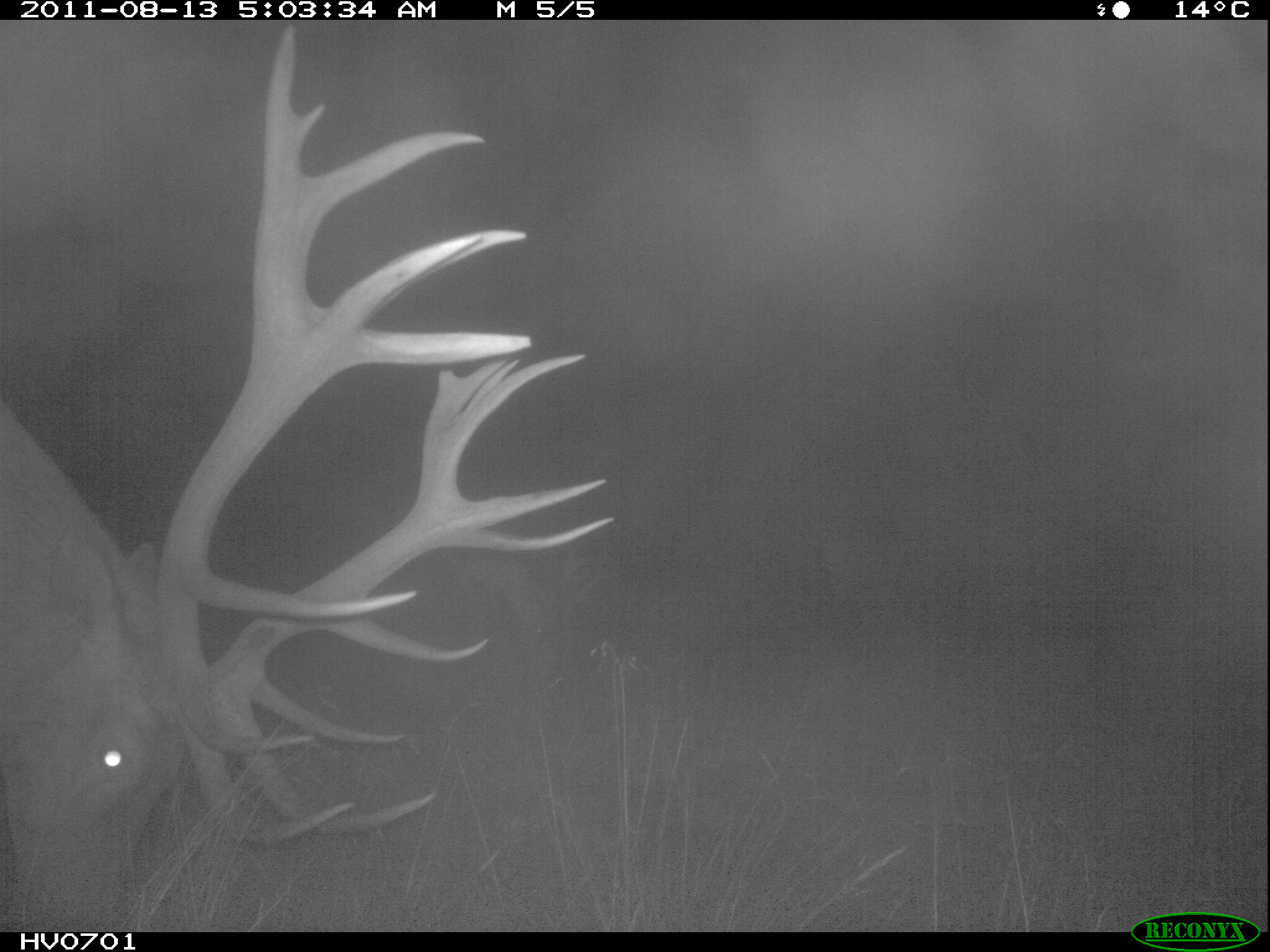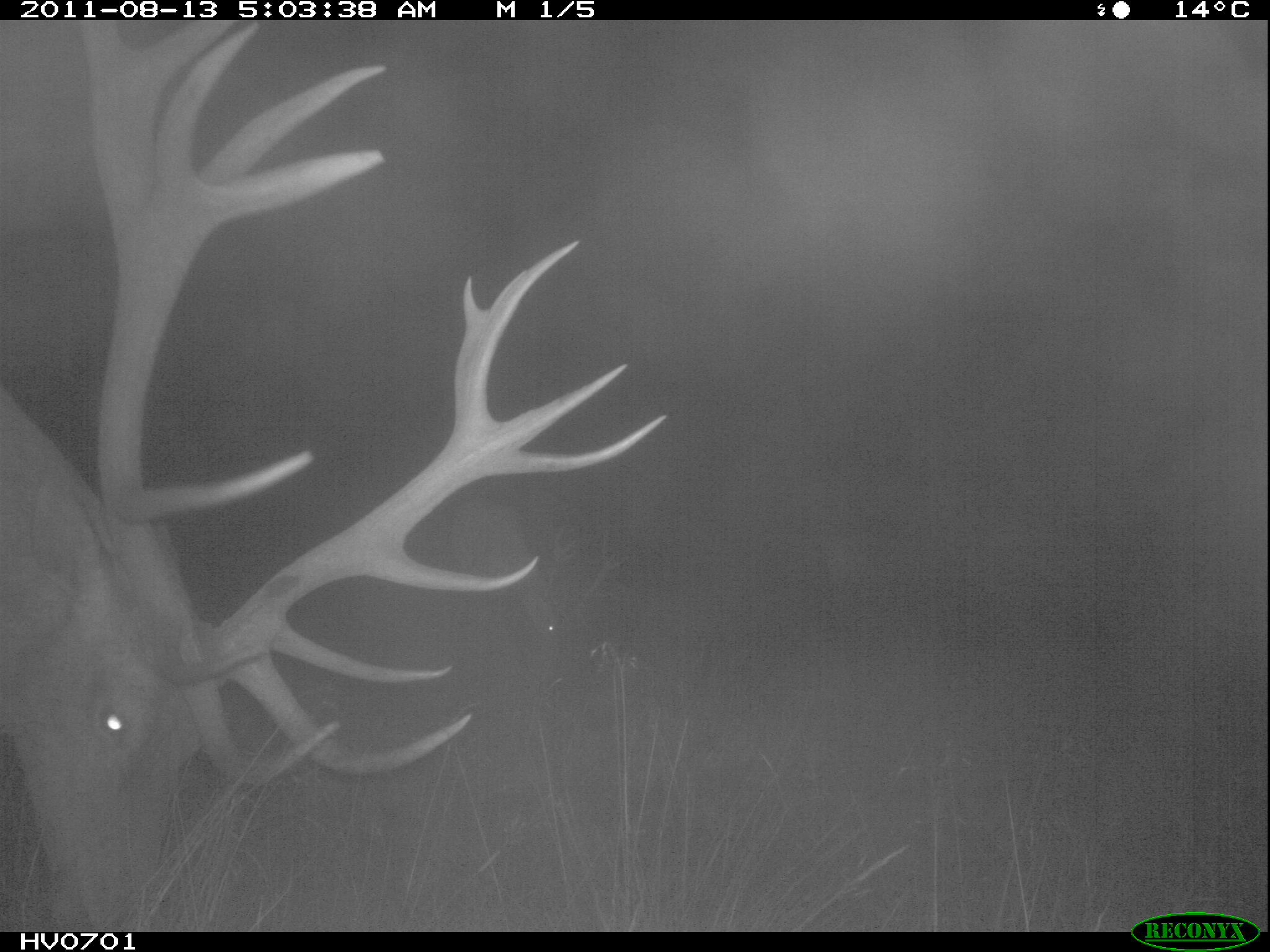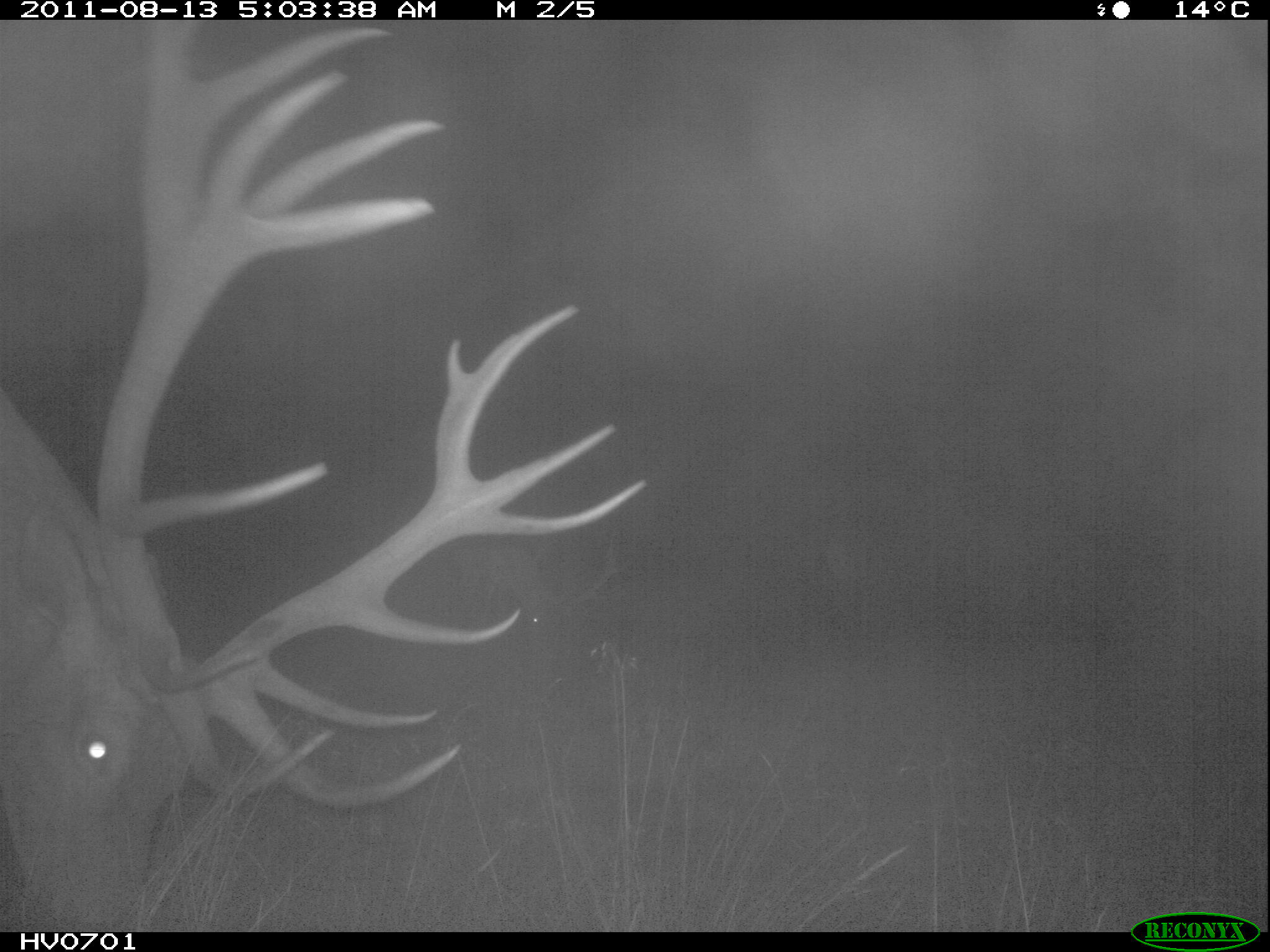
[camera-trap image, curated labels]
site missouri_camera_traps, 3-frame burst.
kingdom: Animalia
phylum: Chordata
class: Mammalia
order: Artiodactyla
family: Cervidae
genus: Cervus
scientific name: Cervus elaphus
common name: red deer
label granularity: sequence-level